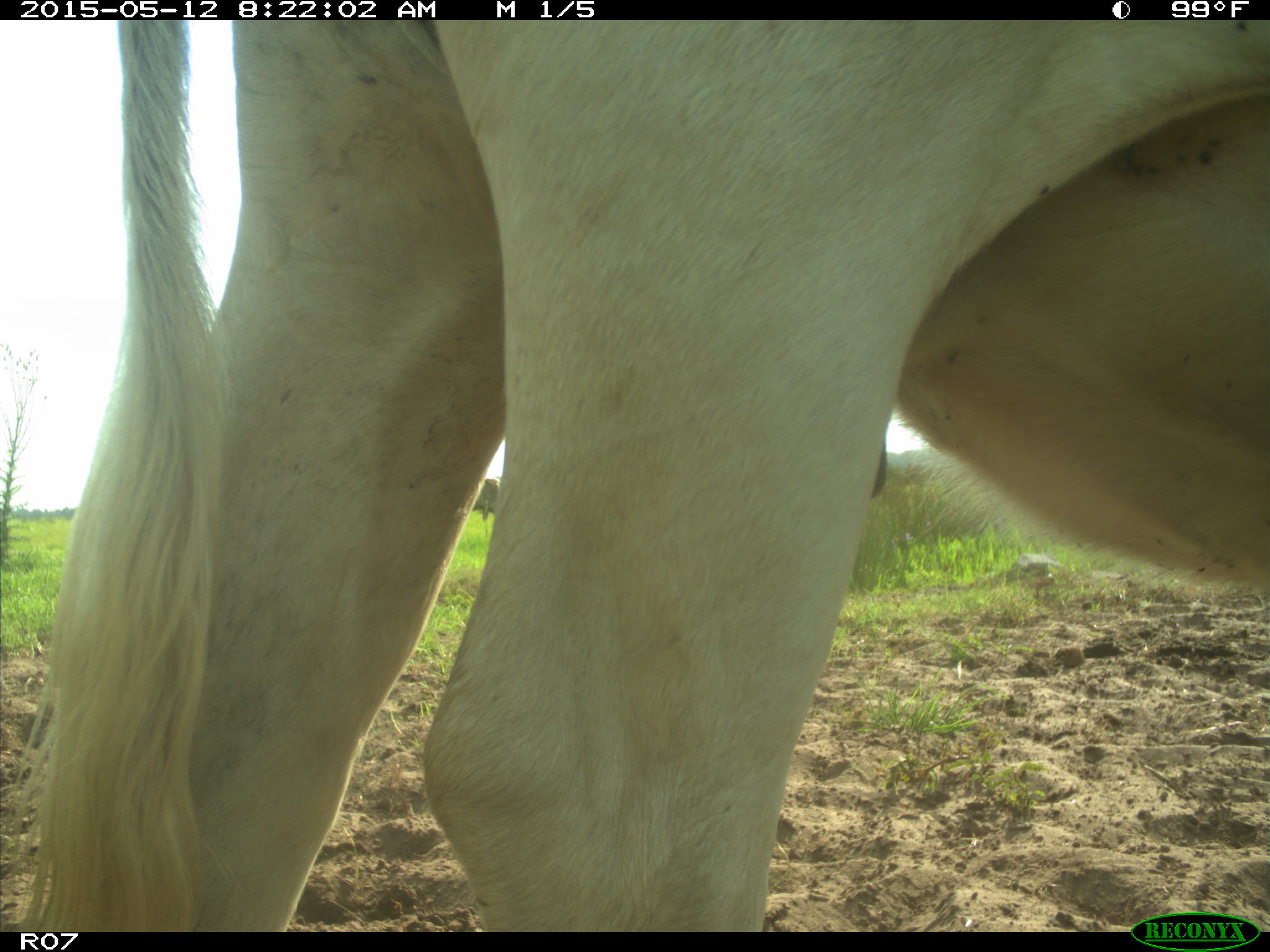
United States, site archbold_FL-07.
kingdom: Animalia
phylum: Chordata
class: Mammalia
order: Artiodactyla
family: Bovidae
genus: Bos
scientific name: Bos taurus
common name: domestic cow